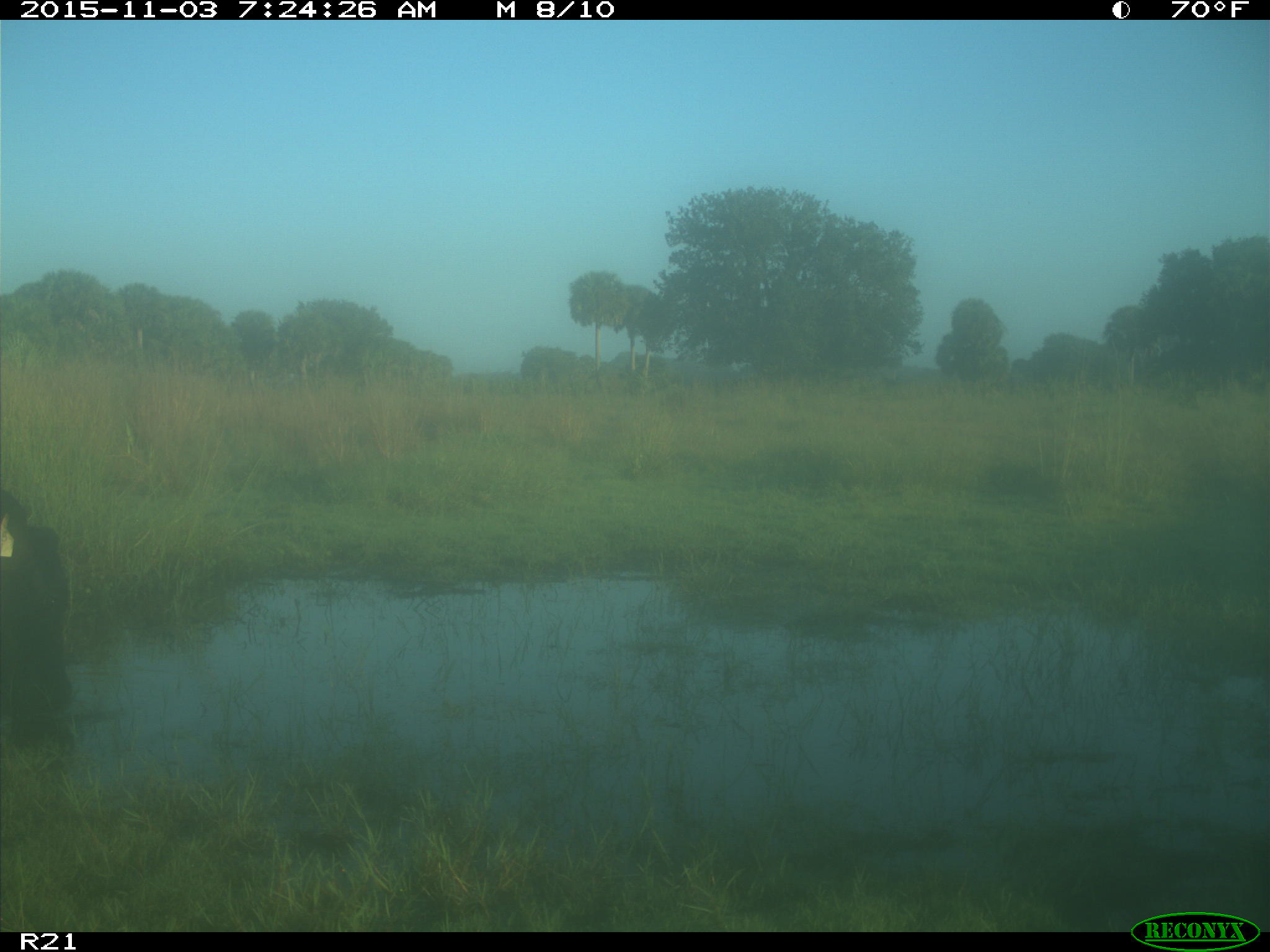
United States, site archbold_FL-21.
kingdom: Animalia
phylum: Chordata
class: Mammalia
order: Artiodactyla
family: Bovidae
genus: Bos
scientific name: Bos taurus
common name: domestic cow